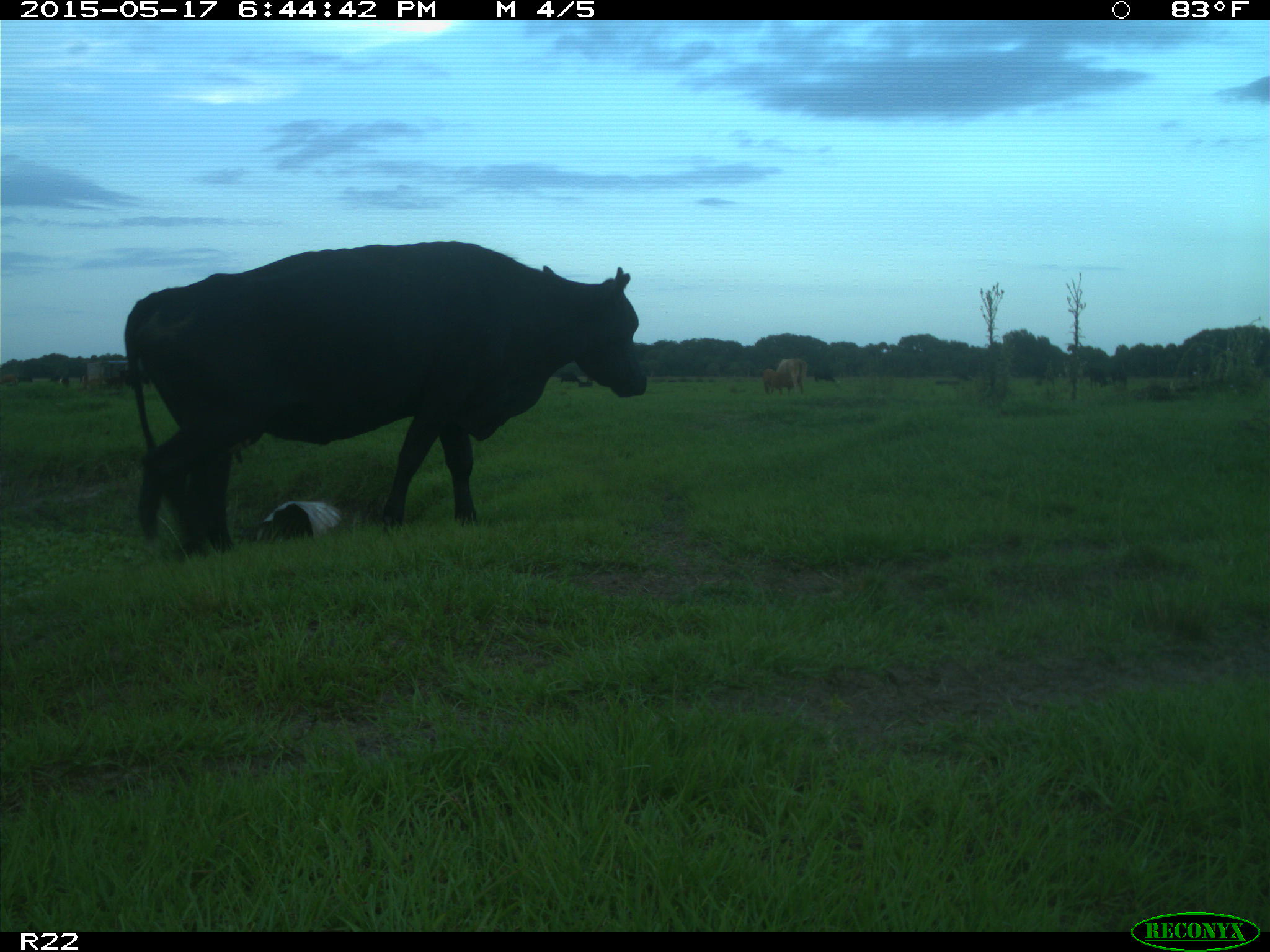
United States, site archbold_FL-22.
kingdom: Animalia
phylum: Chordata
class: Mammalia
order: Artiodactyla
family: Bovidae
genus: Bos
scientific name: Bos taurus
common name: domestic cow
Bos taurus (domestic cow).